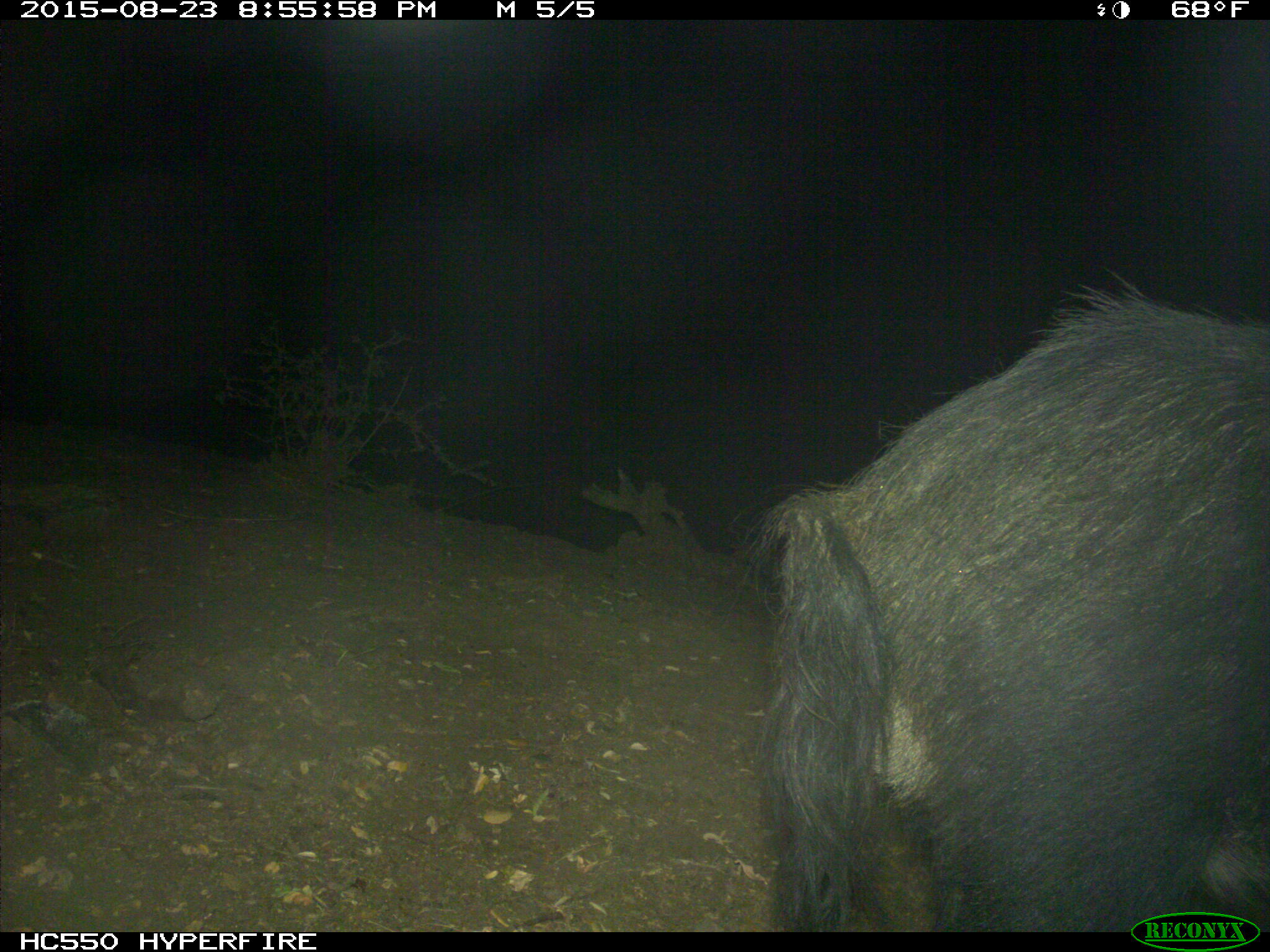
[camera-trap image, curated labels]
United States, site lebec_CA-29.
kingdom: Animalia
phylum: Chordata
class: Mammalia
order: Artiodactyla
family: Suidae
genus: Sus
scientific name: Sus scrofa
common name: wild boar